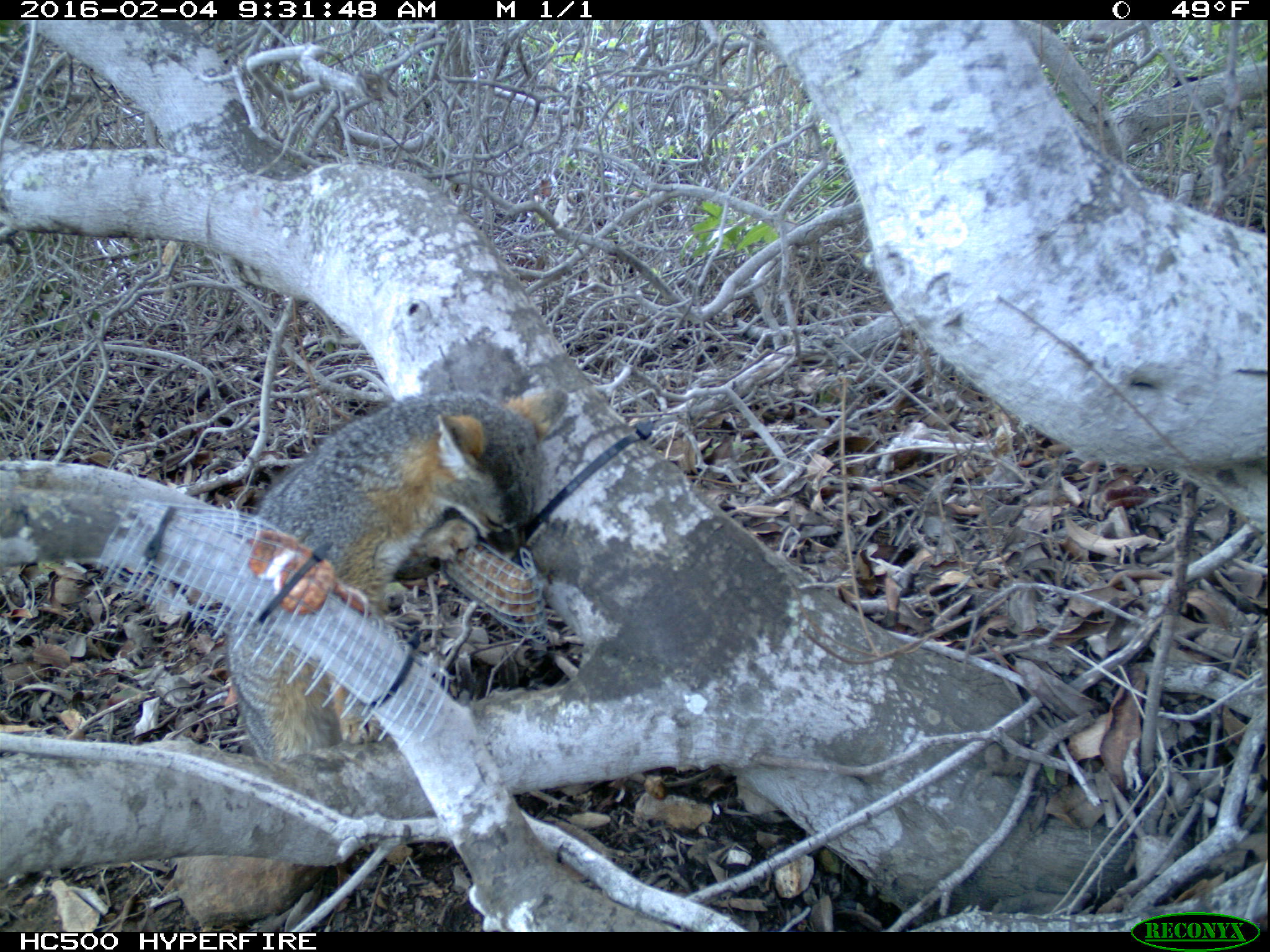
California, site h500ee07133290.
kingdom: Animalia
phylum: Chordata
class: Mammalia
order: Carnivora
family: Canidae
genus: Urocyon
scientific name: Urocyon littoralis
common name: island fox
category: fox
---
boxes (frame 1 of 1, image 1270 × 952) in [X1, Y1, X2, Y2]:
fox: [225, 384, 567, 770]